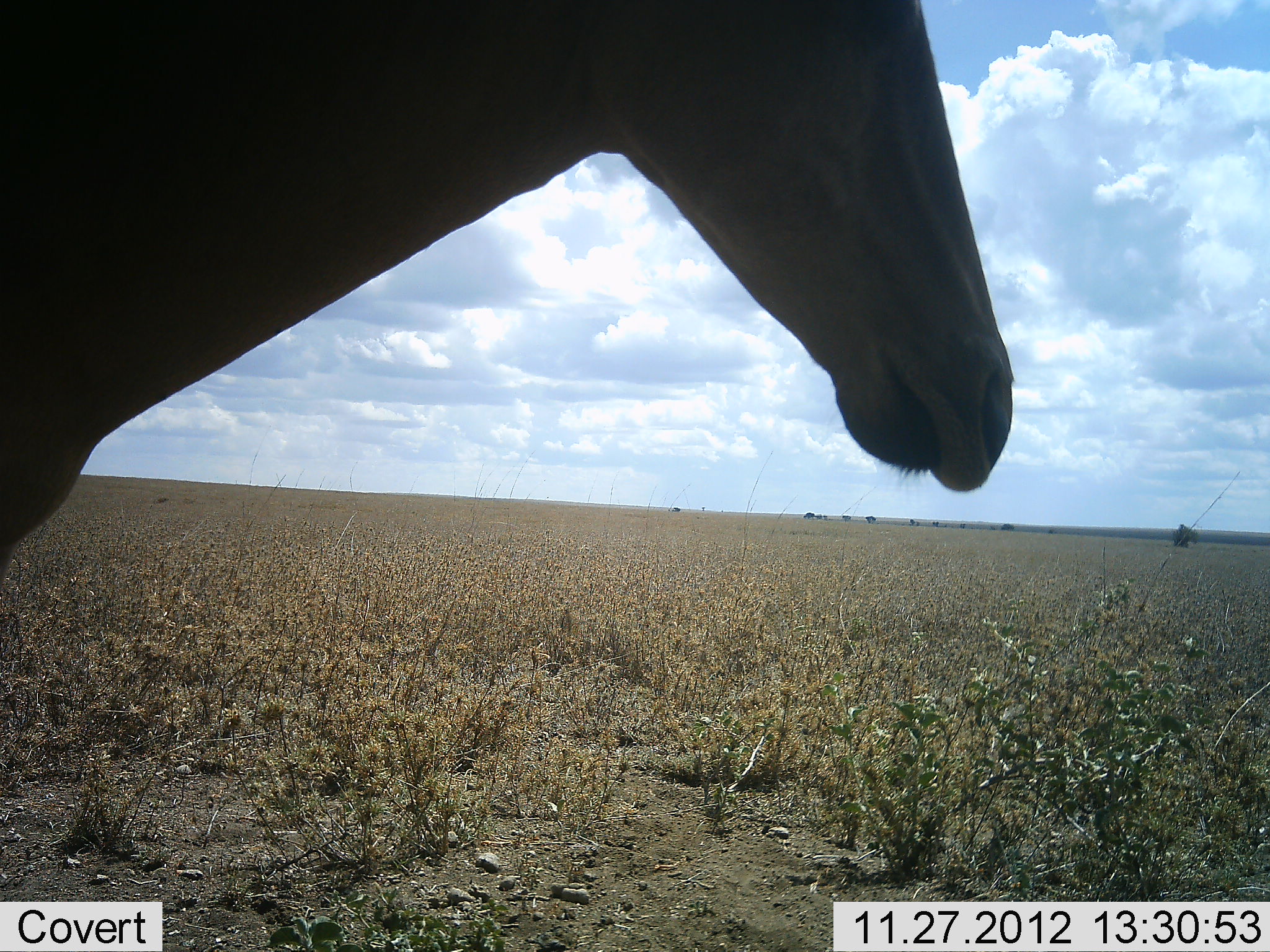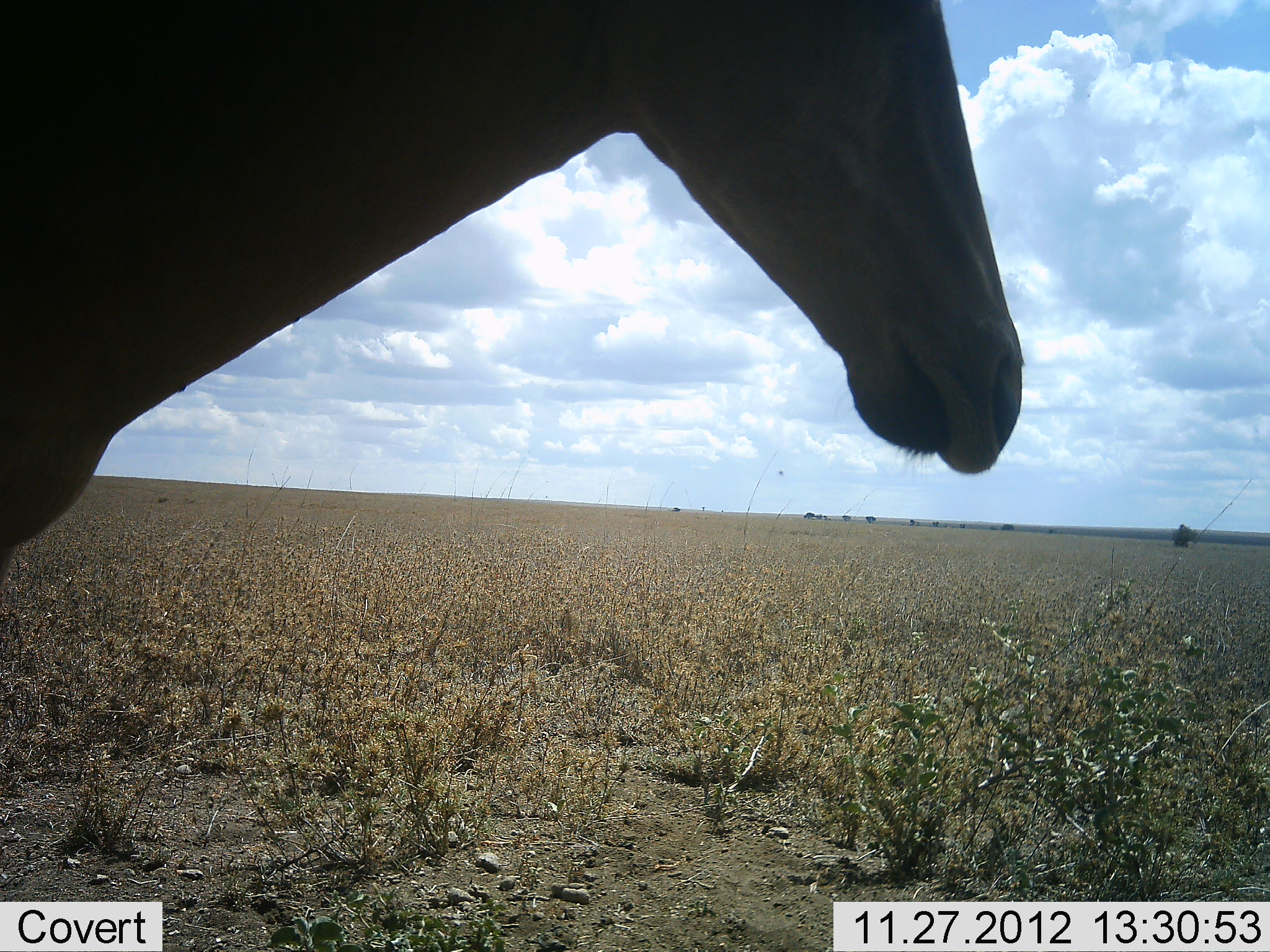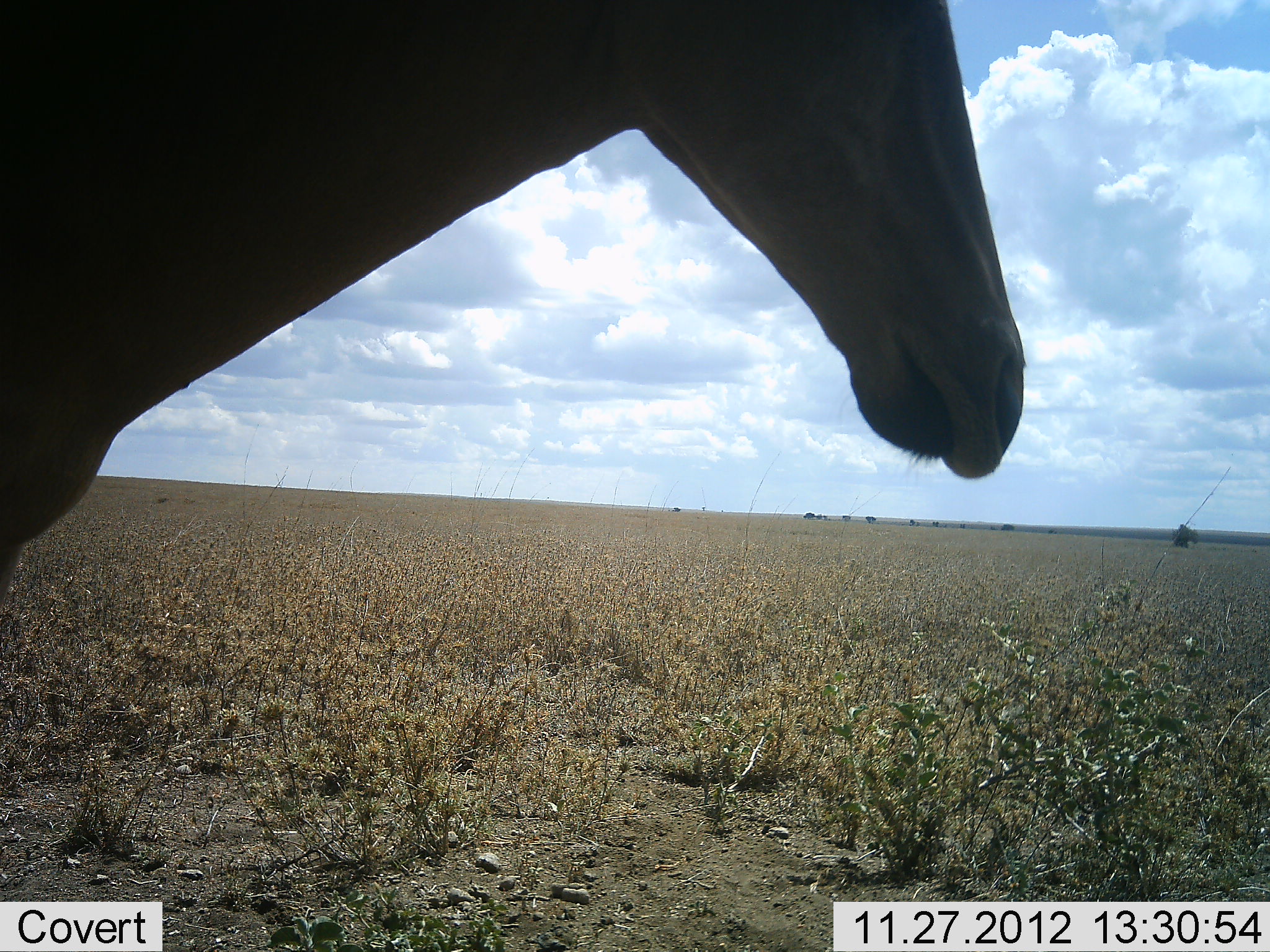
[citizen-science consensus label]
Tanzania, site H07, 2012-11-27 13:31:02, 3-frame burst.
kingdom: Animalia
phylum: Chordata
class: Mammalia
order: Artiodactyla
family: Bovidae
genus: Alcelaphus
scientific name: Alcelaphus buselaphus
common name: hartebeest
Hartebeest (Alcelaphus buselaphus), count 1. Behavior (volunteer vote fractions): standing 100%, resting 10%, moving 0%, interacting 0%. Young present (vote fraction): 0%. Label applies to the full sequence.